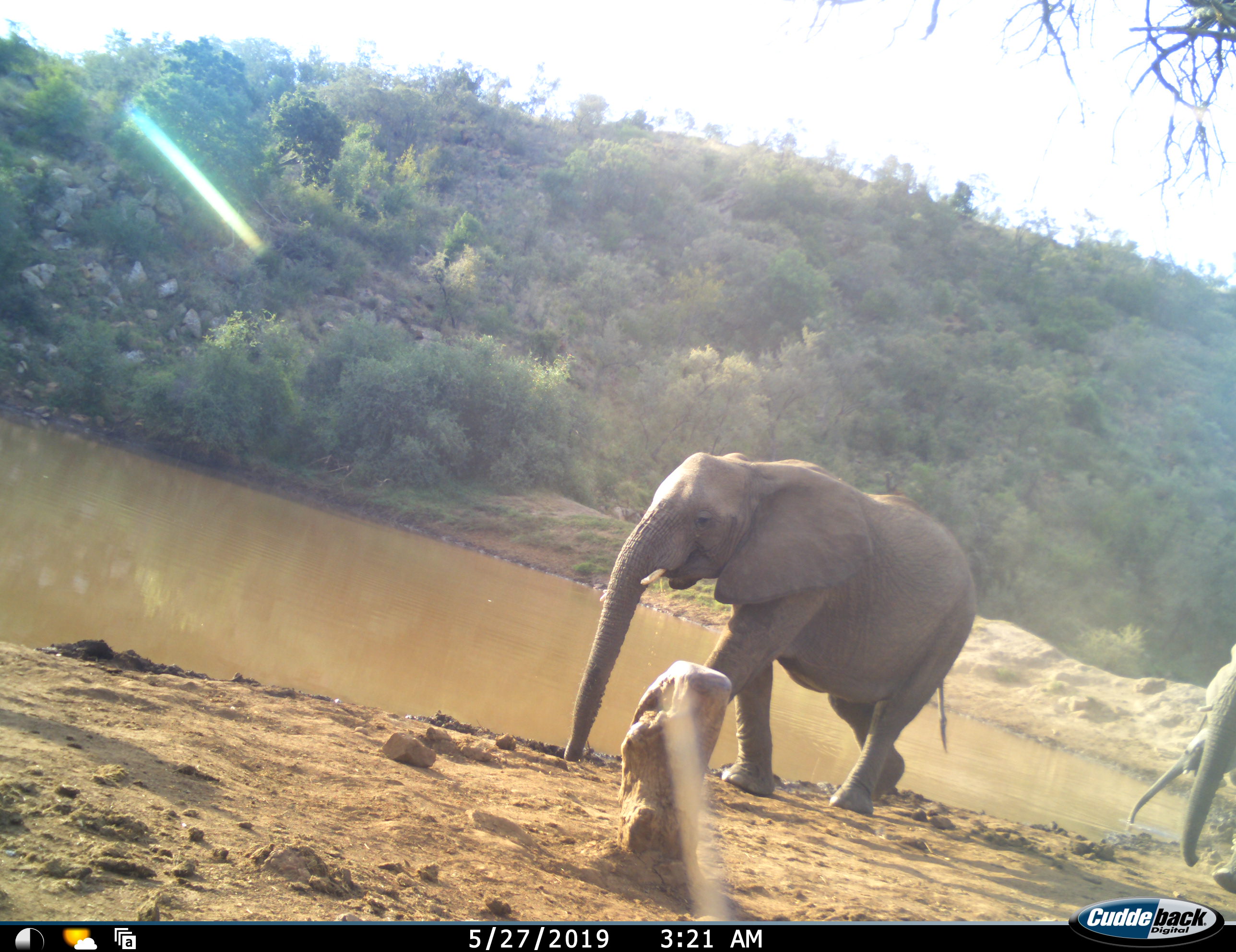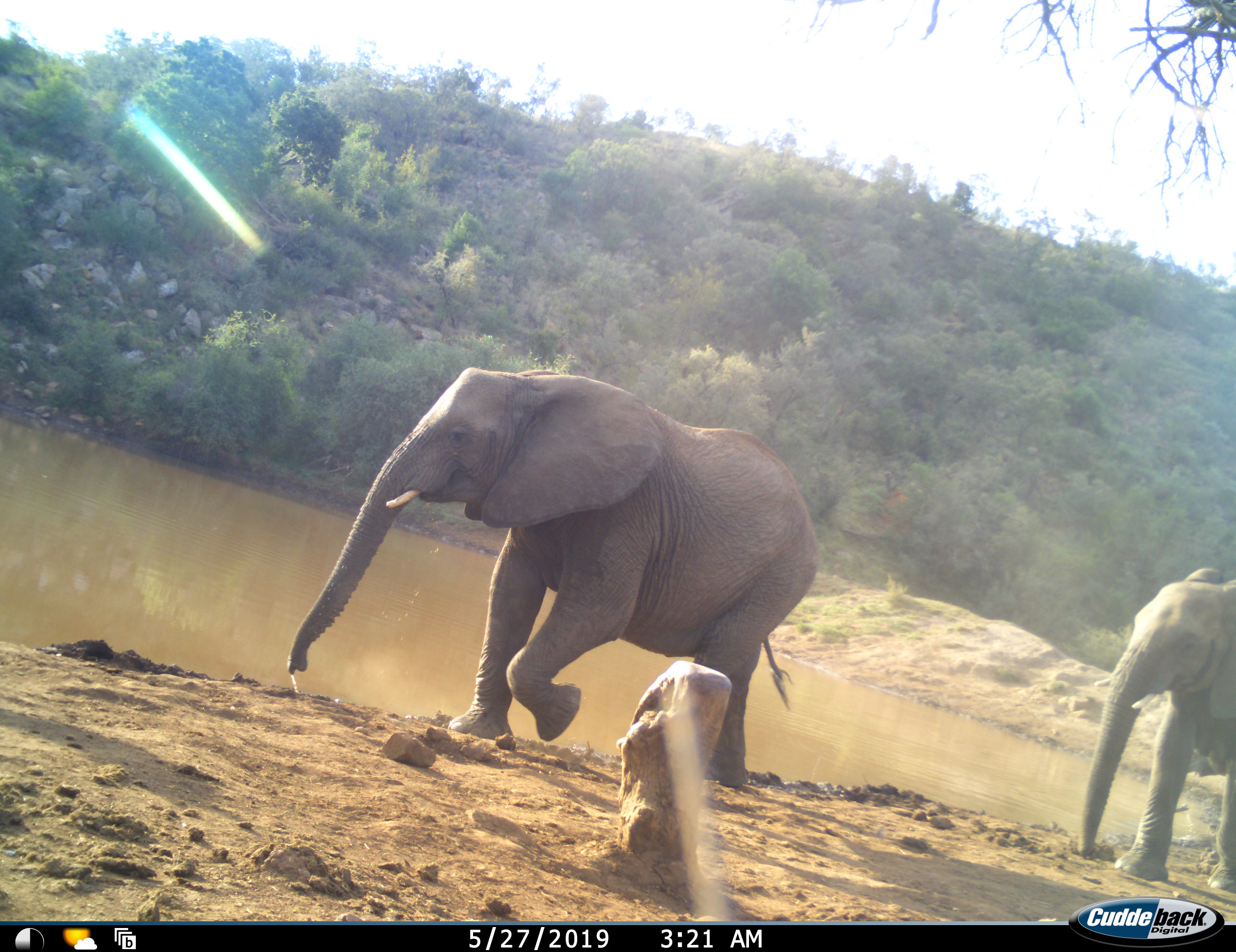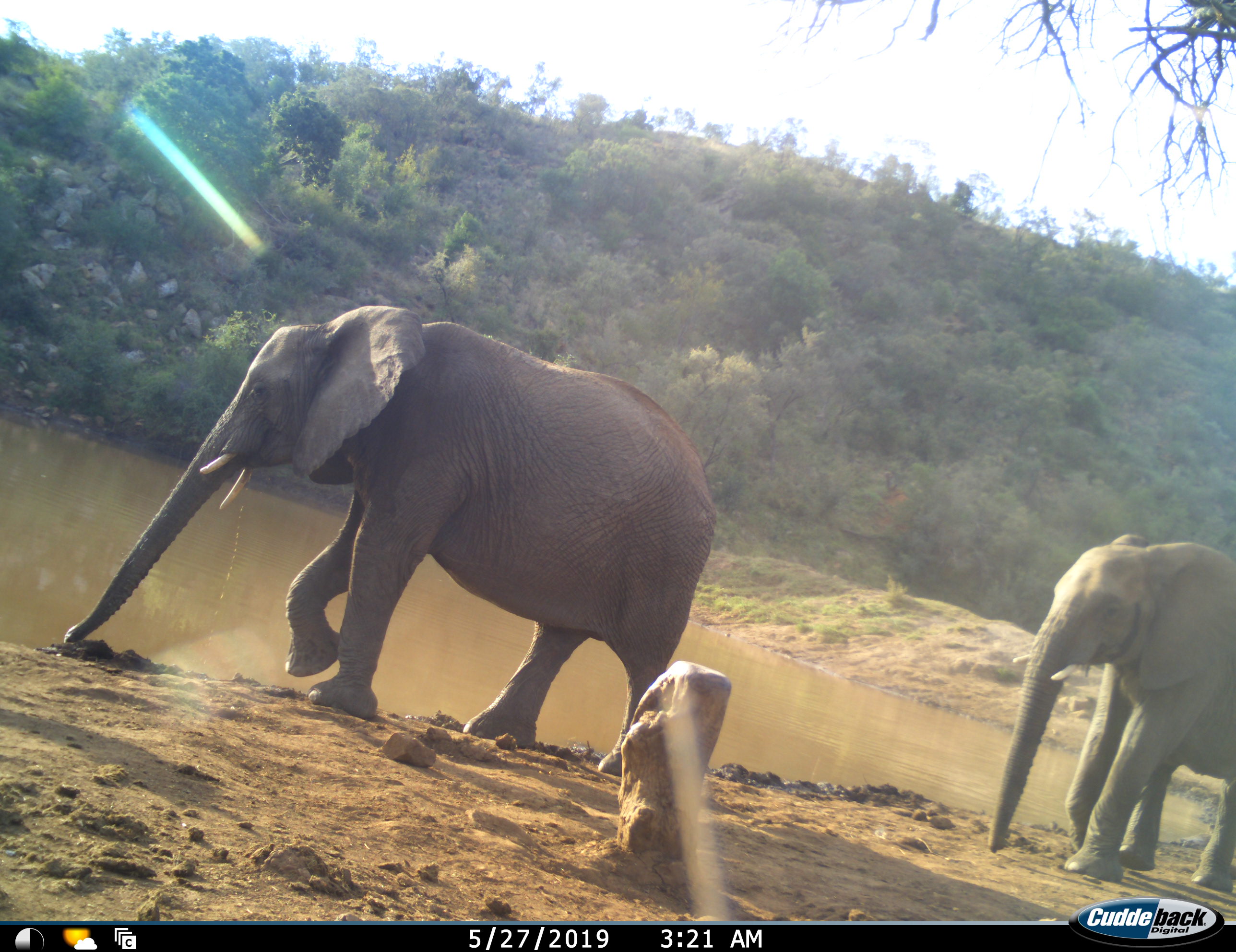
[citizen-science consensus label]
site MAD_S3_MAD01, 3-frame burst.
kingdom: Animalia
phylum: Chordata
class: Mammalia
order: Proboscidea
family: Elephantidae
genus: Loxodonta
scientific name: Loxodonta africana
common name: african bush elephant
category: elephant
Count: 3.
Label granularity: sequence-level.